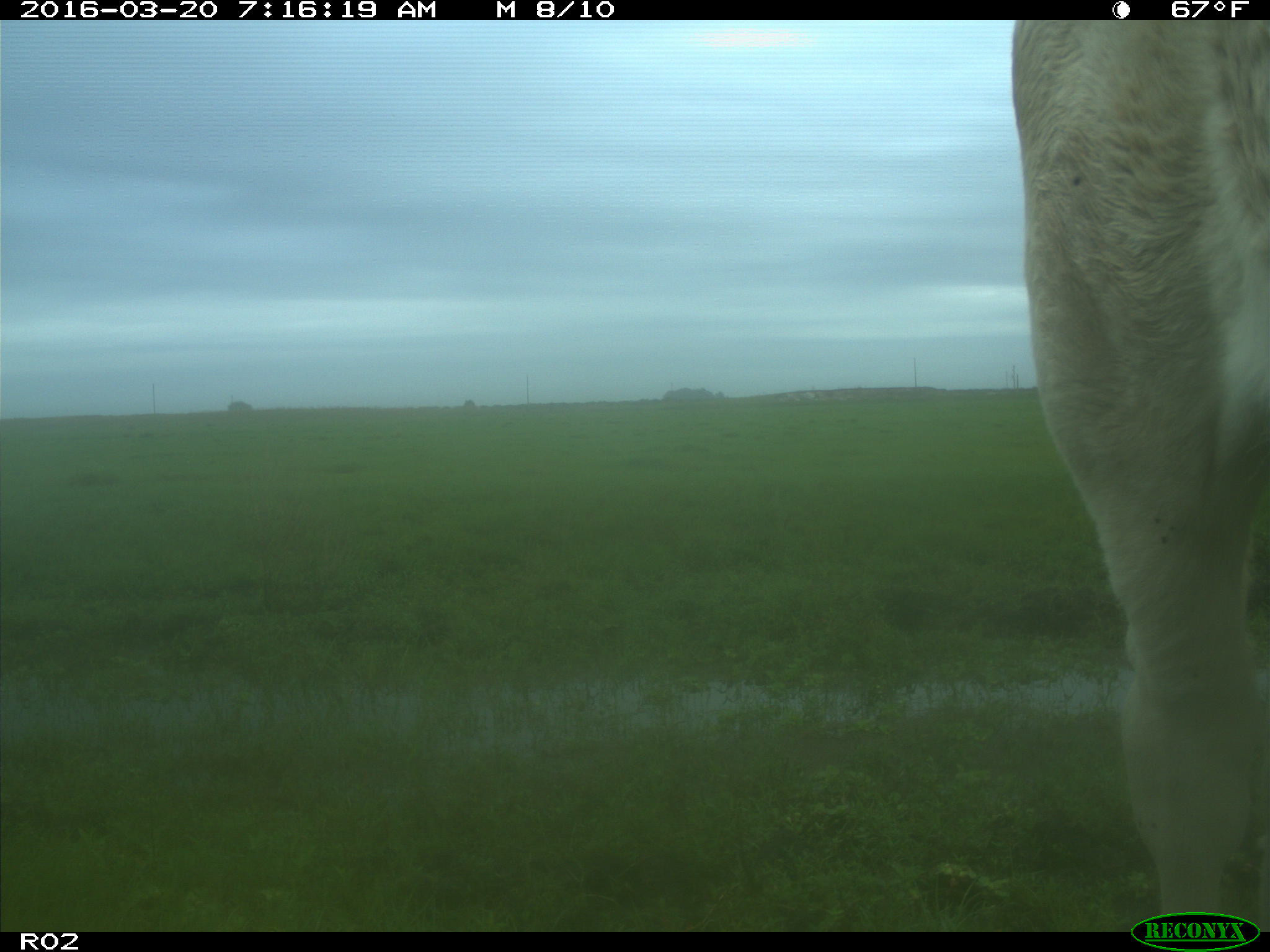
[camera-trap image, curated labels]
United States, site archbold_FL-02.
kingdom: Animalia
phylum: Chordata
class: Mammalia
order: Artiodactyla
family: Bovidae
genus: Bos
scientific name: Bos taurus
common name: domestic cow